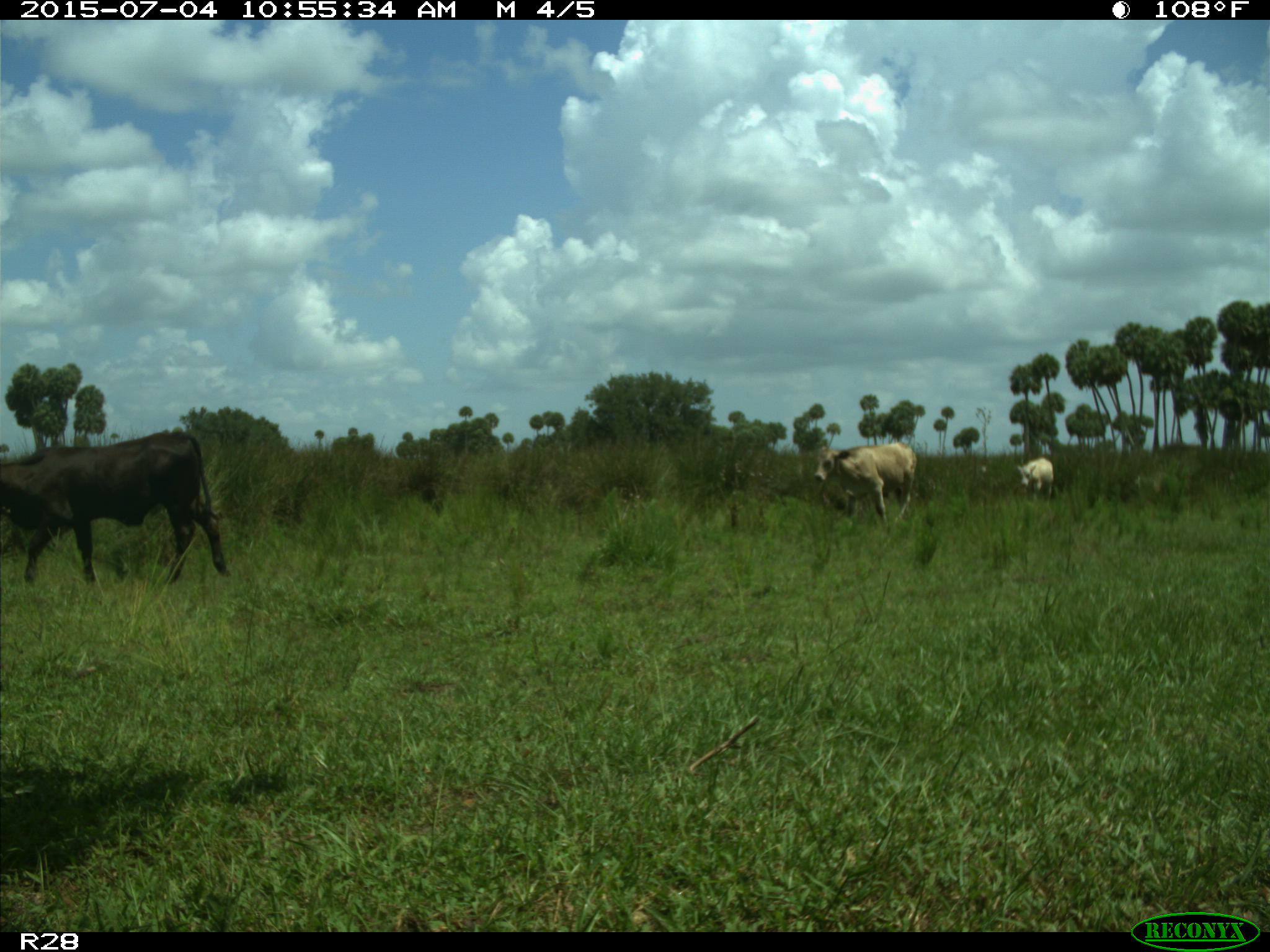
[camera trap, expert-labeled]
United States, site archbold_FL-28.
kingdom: Animalia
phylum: Chordata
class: Mammalia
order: Artiodactyla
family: Bovidae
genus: Bos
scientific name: Bos taurus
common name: domestic cow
Bos taurus (domestic cow).